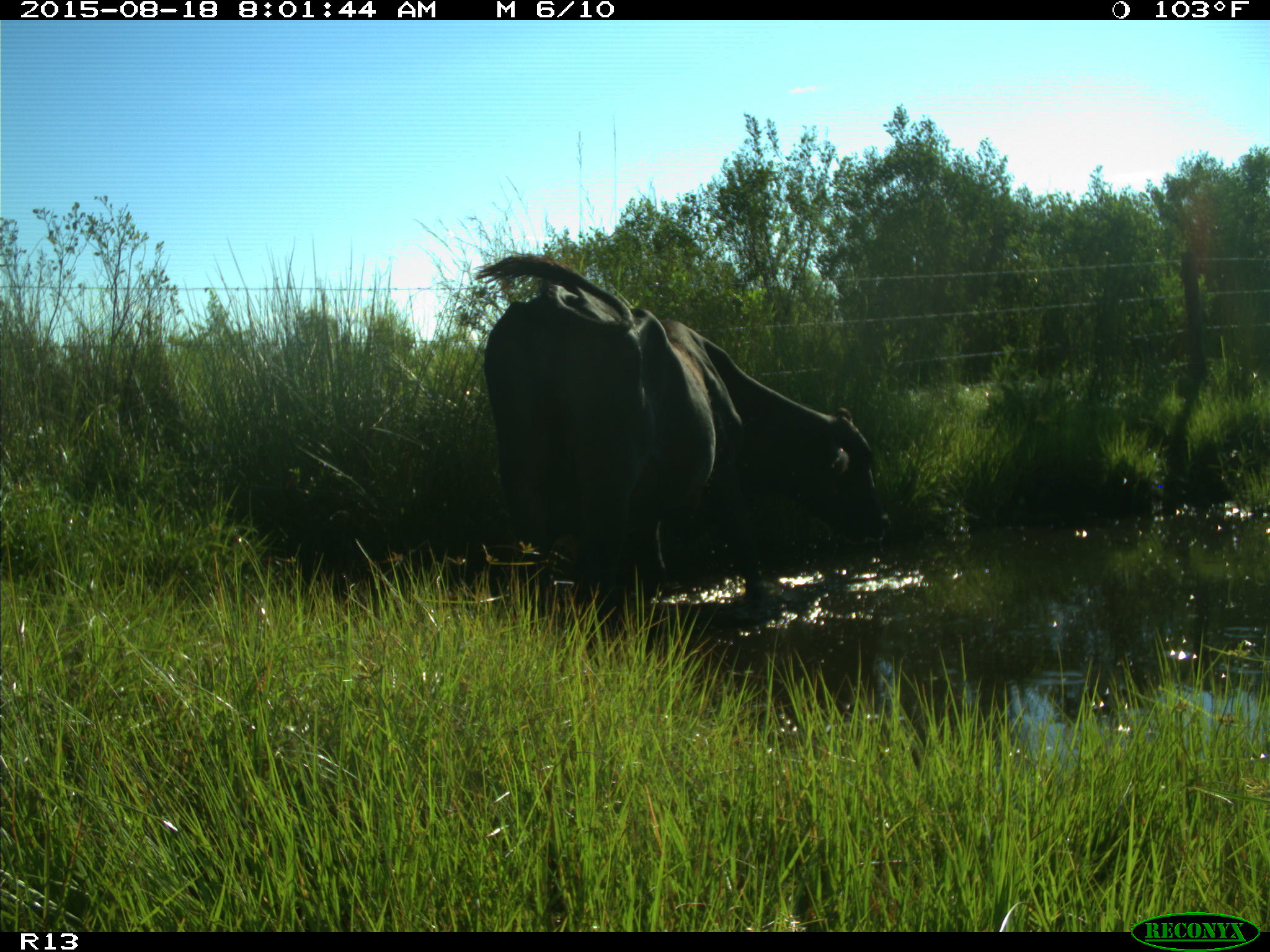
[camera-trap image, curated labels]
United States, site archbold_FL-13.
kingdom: Animalia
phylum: Chordata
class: Mammalia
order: Artiodactyla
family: Bovidae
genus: Bos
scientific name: Bos taurus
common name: domestic cow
Bos taurus (domestic cow).